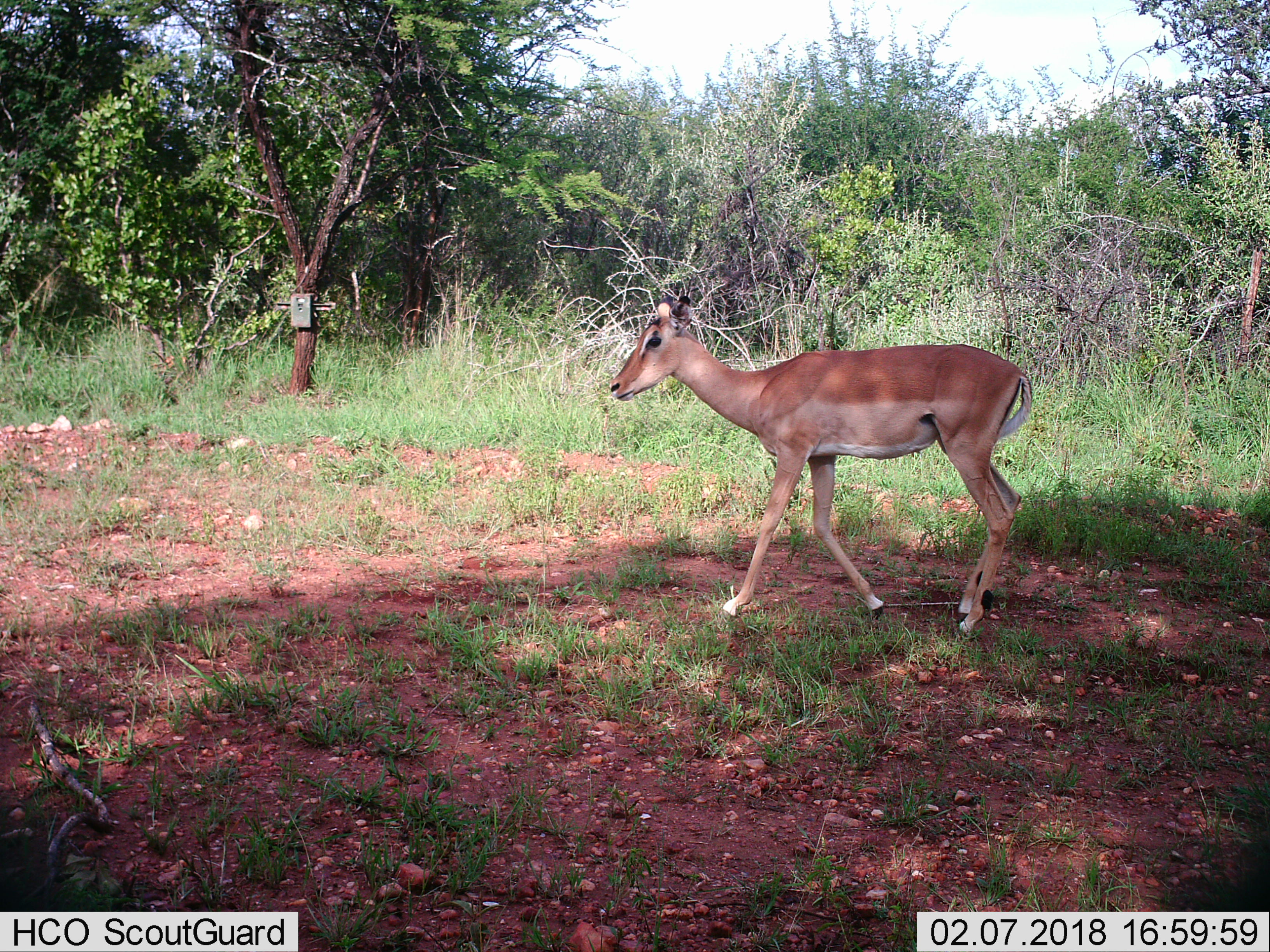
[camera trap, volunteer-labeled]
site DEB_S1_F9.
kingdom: Animalia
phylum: Chordata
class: Mammalia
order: Artiodactyla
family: Bovidae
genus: Aepyceros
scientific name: Aepyceros melampus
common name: impala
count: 1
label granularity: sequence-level